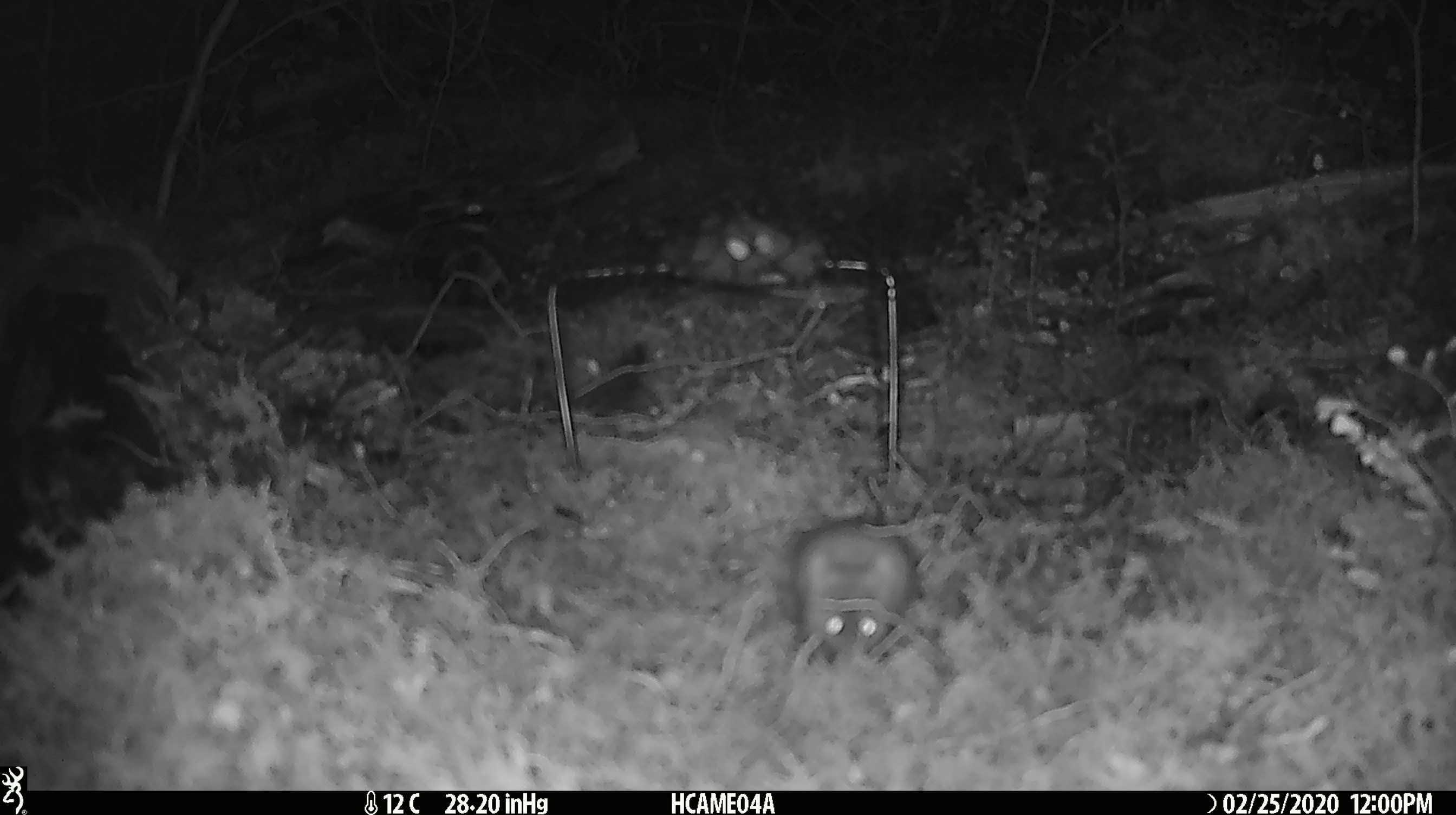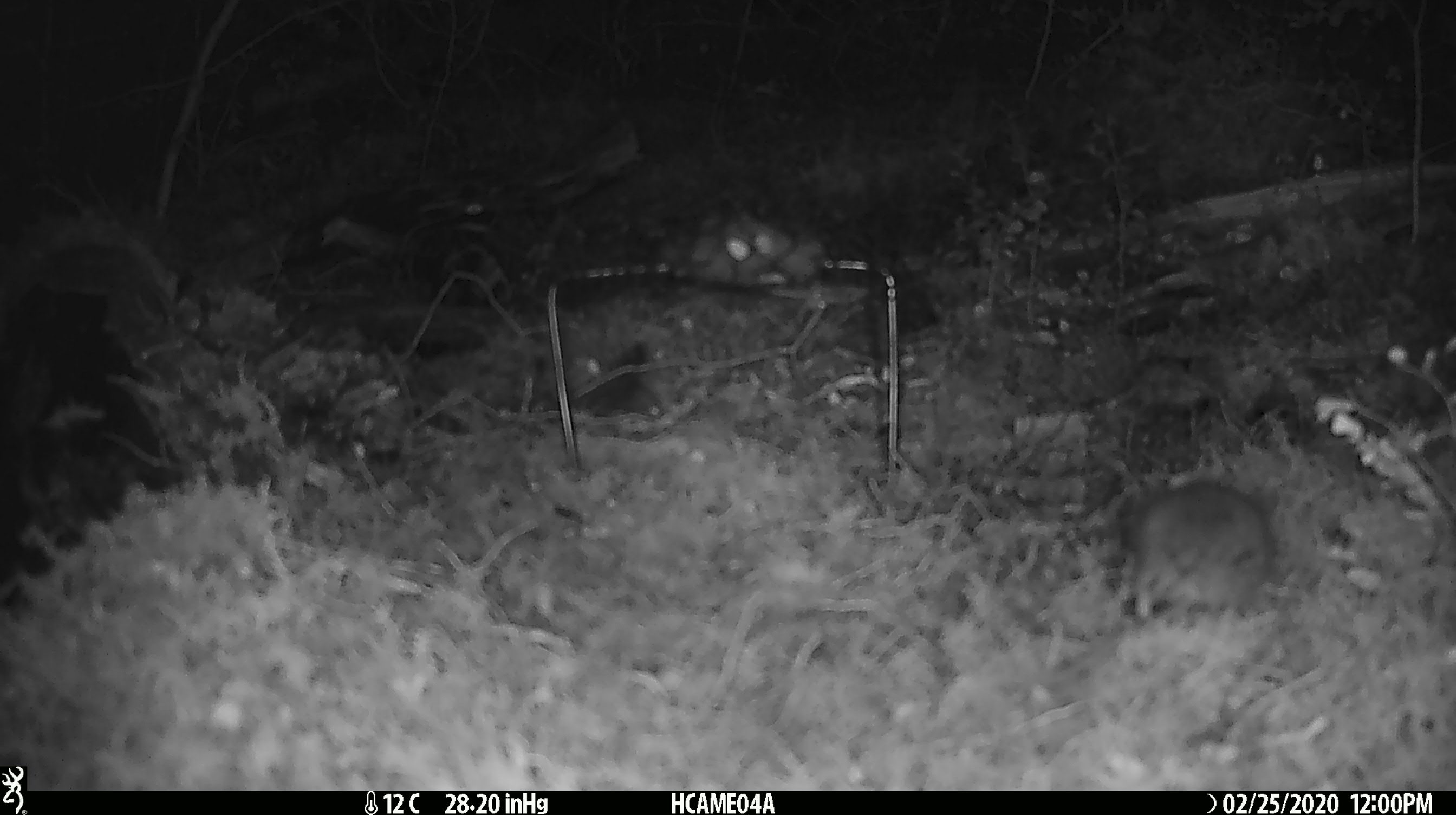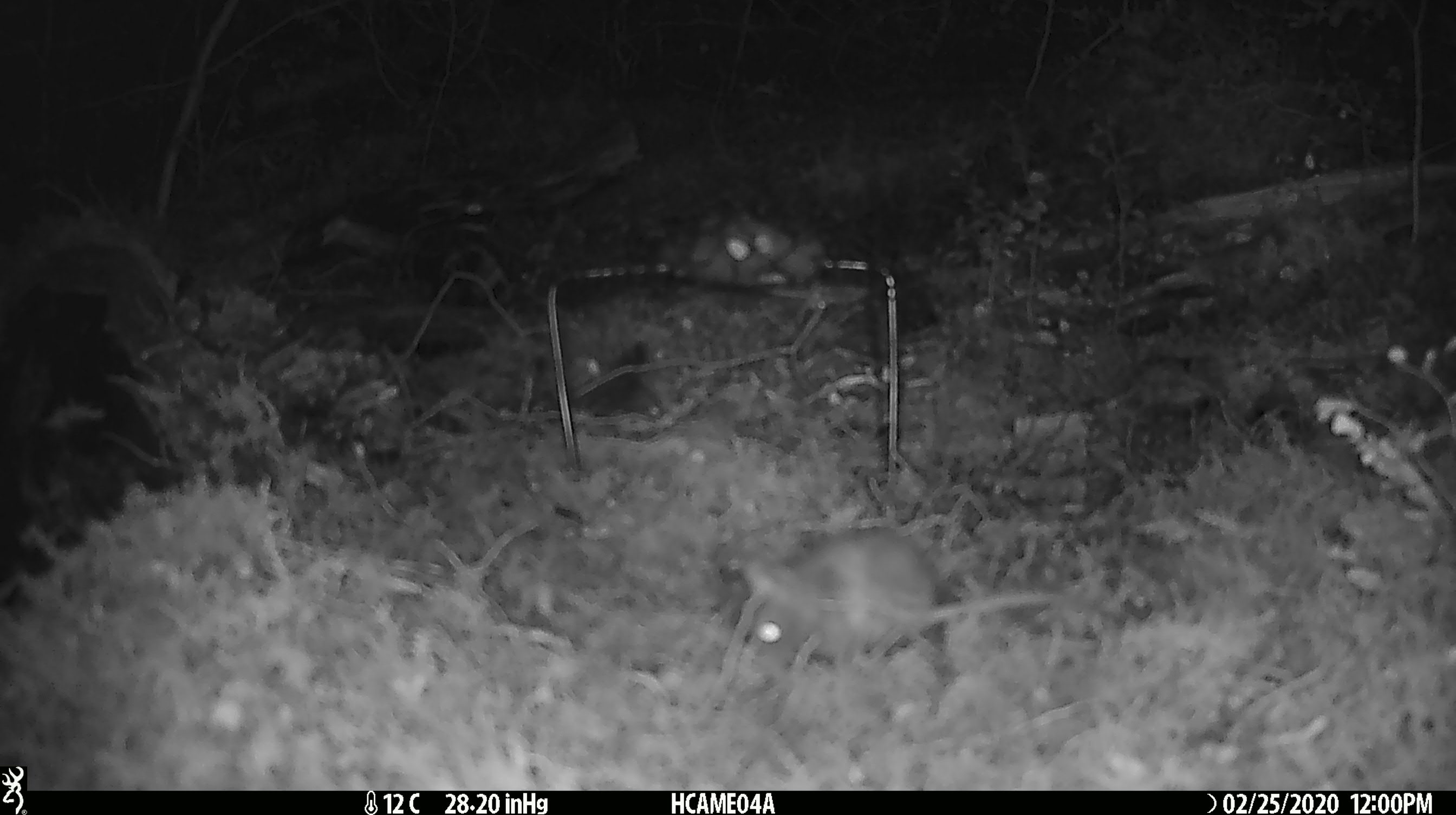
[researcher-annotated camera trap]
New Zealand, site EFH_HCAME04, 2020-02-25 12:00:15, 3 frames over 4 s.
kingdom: Animalia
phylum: Chordata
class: Mammalia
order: Rodentia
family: Muridae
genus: Mus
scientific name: Mus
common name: mouse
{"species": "mouse (Mus)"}